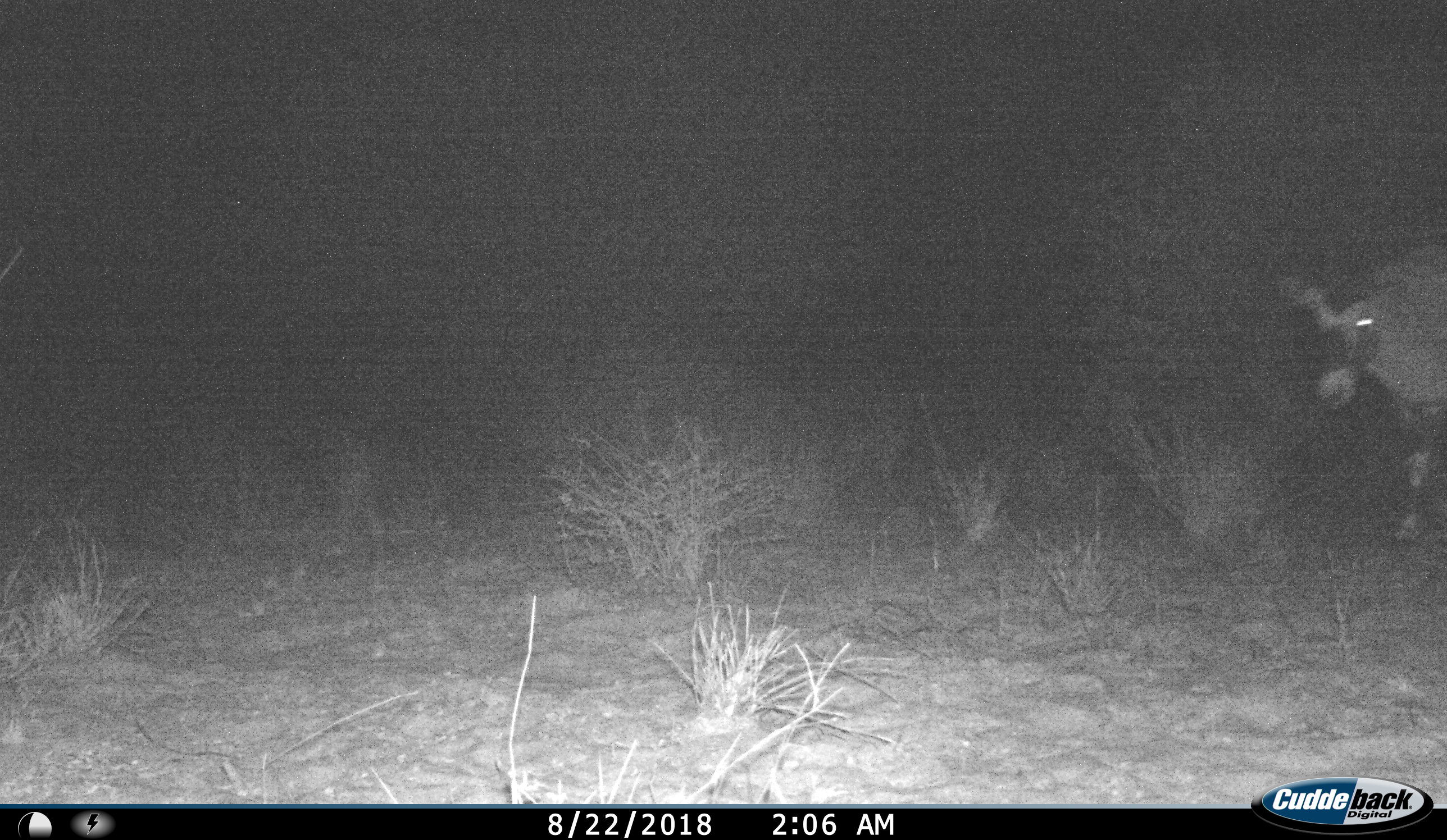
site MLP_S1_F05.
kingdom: Animalia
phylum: Chordata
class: Mammalia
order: Artiodactyla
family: Bovidae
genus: Oryx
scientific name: Oryx gazella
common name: gemsbok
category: oryx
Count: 1.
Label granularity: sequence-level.